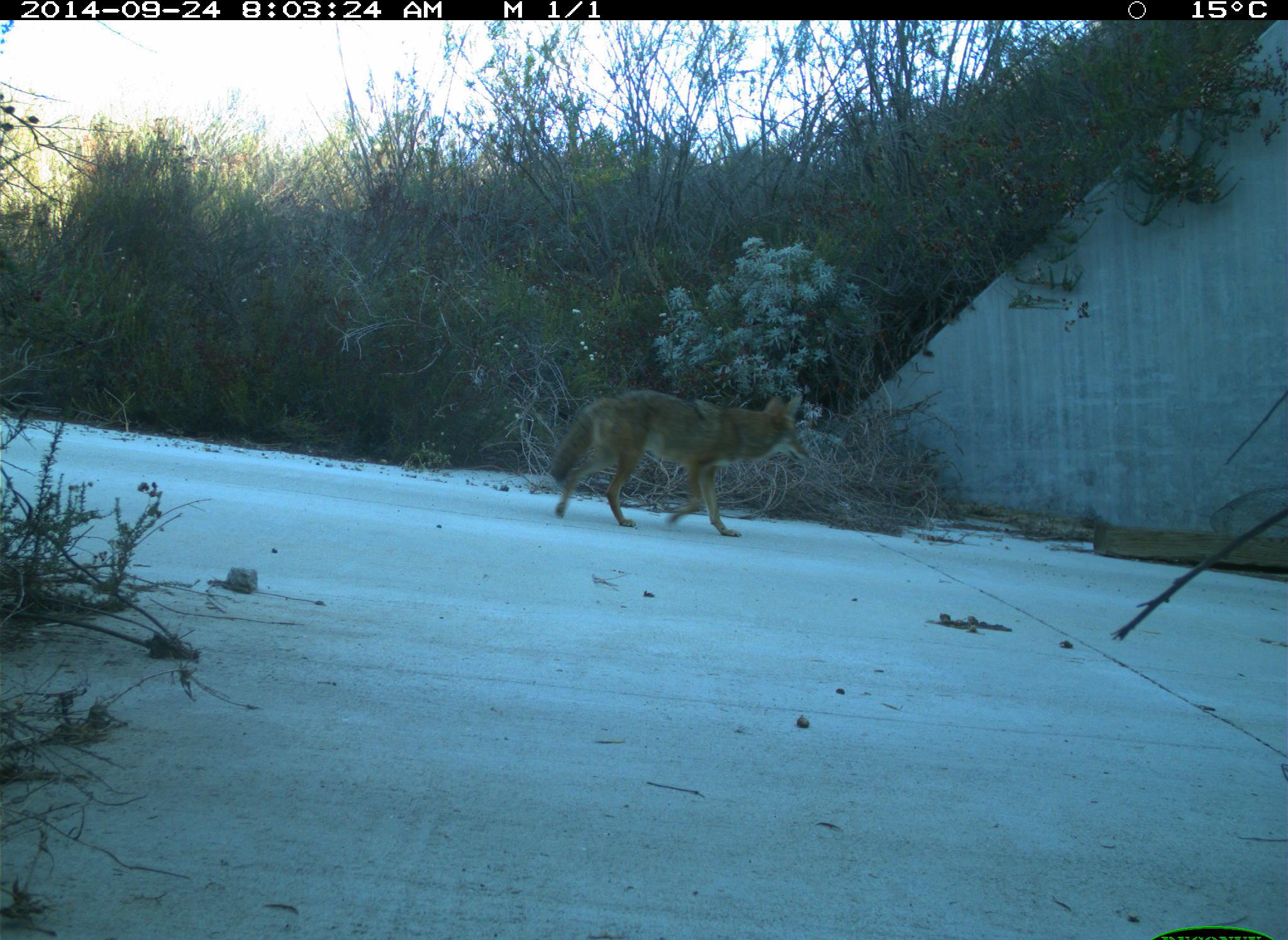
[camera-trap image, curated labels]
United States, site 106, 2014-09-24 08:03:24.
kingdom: Animalia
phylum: Chordata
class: Mammalia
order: Carnivora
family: Canidae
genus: Canis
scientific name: Canis latrans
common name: coyote